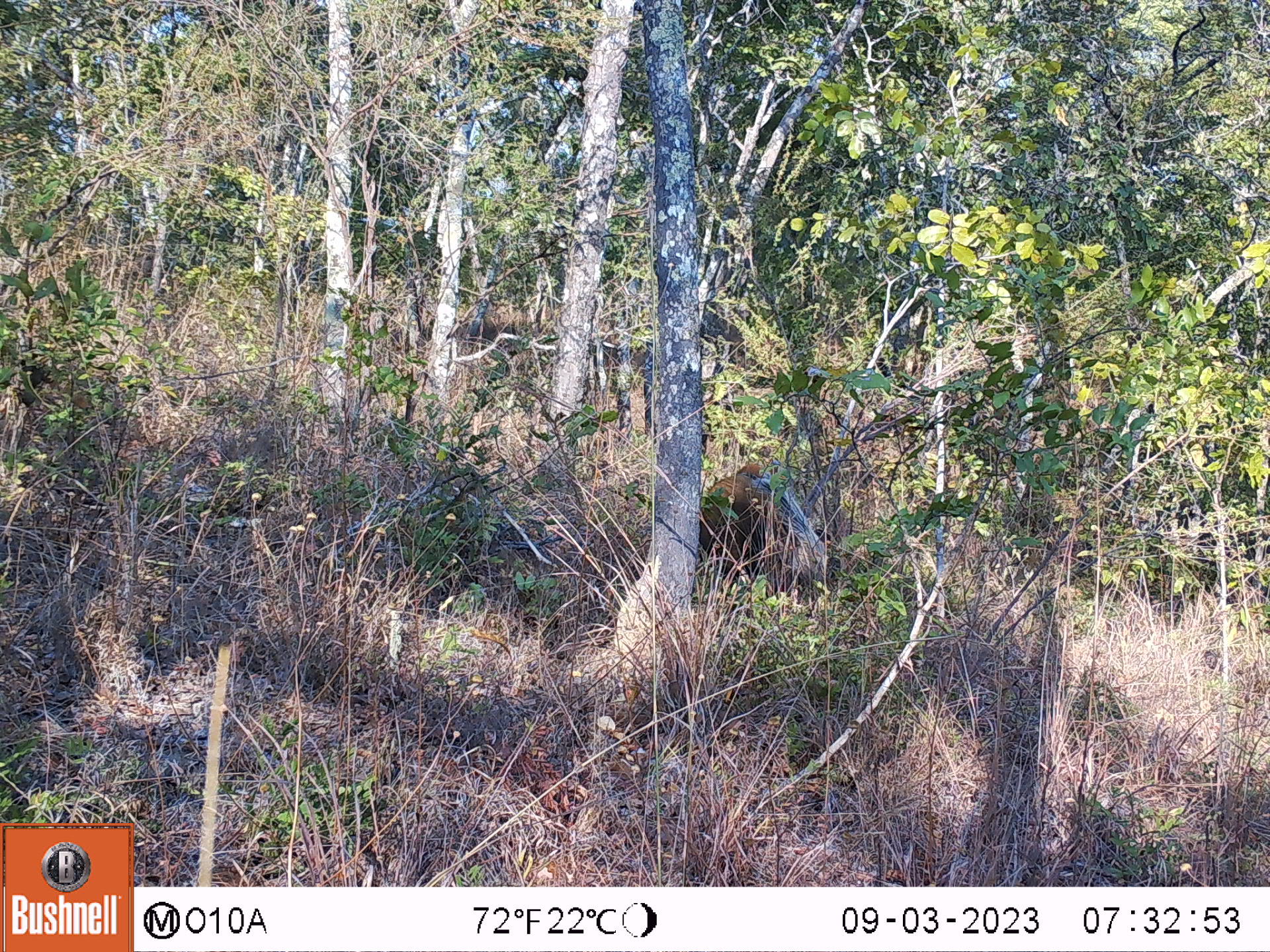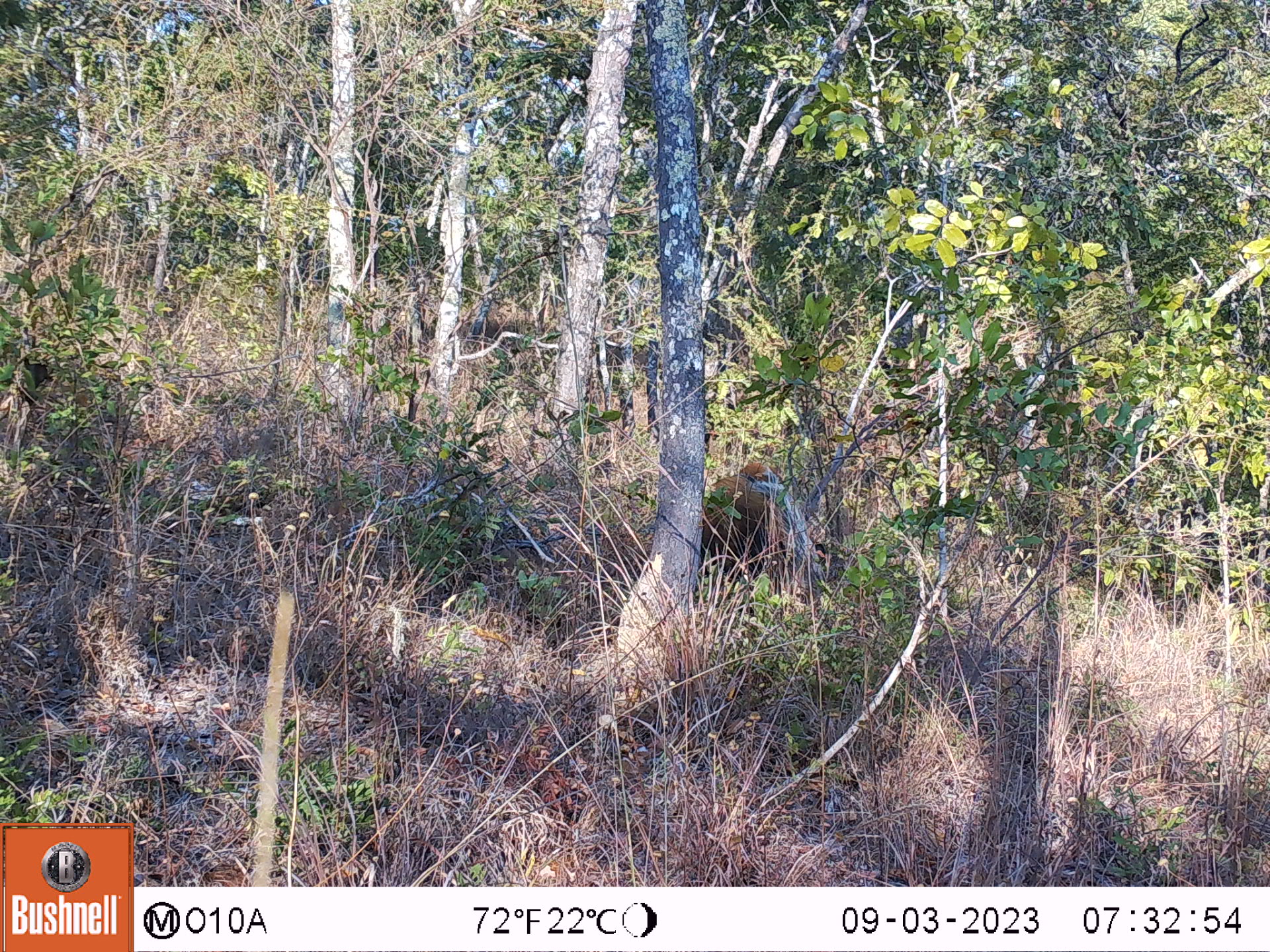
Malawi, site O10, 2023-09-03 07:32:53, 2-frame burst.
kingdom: Animalia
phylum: Chordata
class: Mammalia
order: Artiodactyla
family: Suidae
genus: Potamochoerus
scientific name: Potamochoerus larvatus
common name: bushpig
Bushpig (Potamochoerus larvatus), count 1.